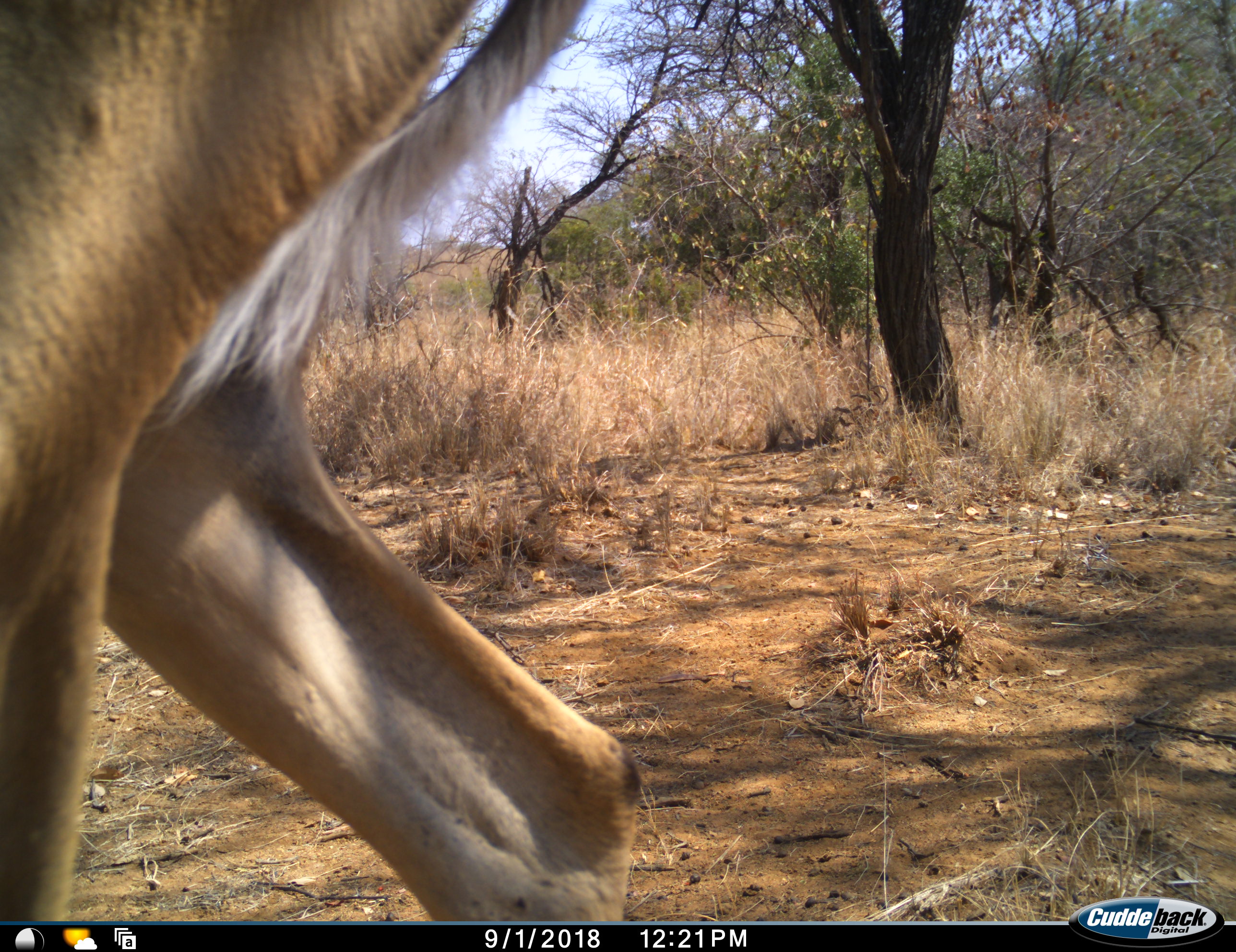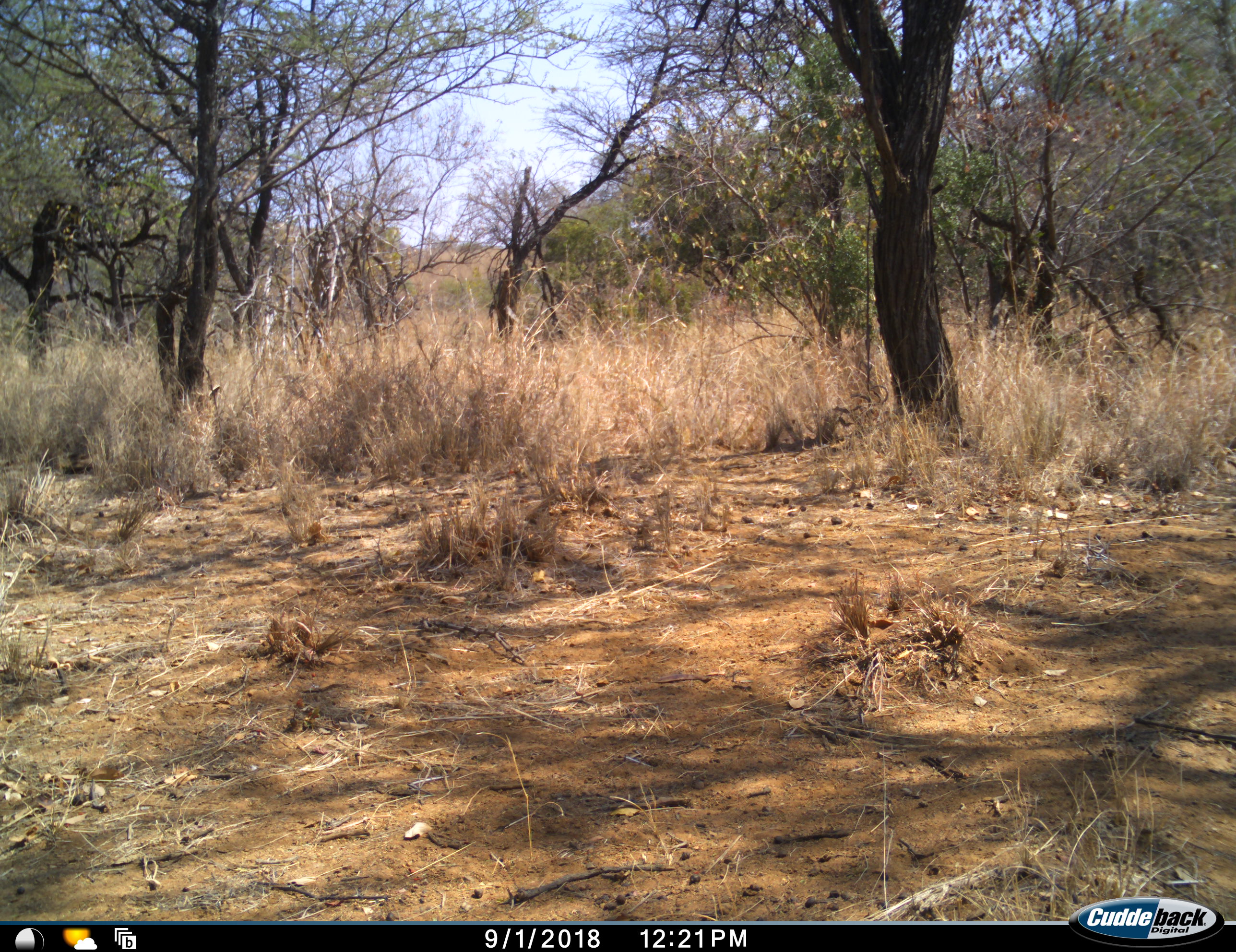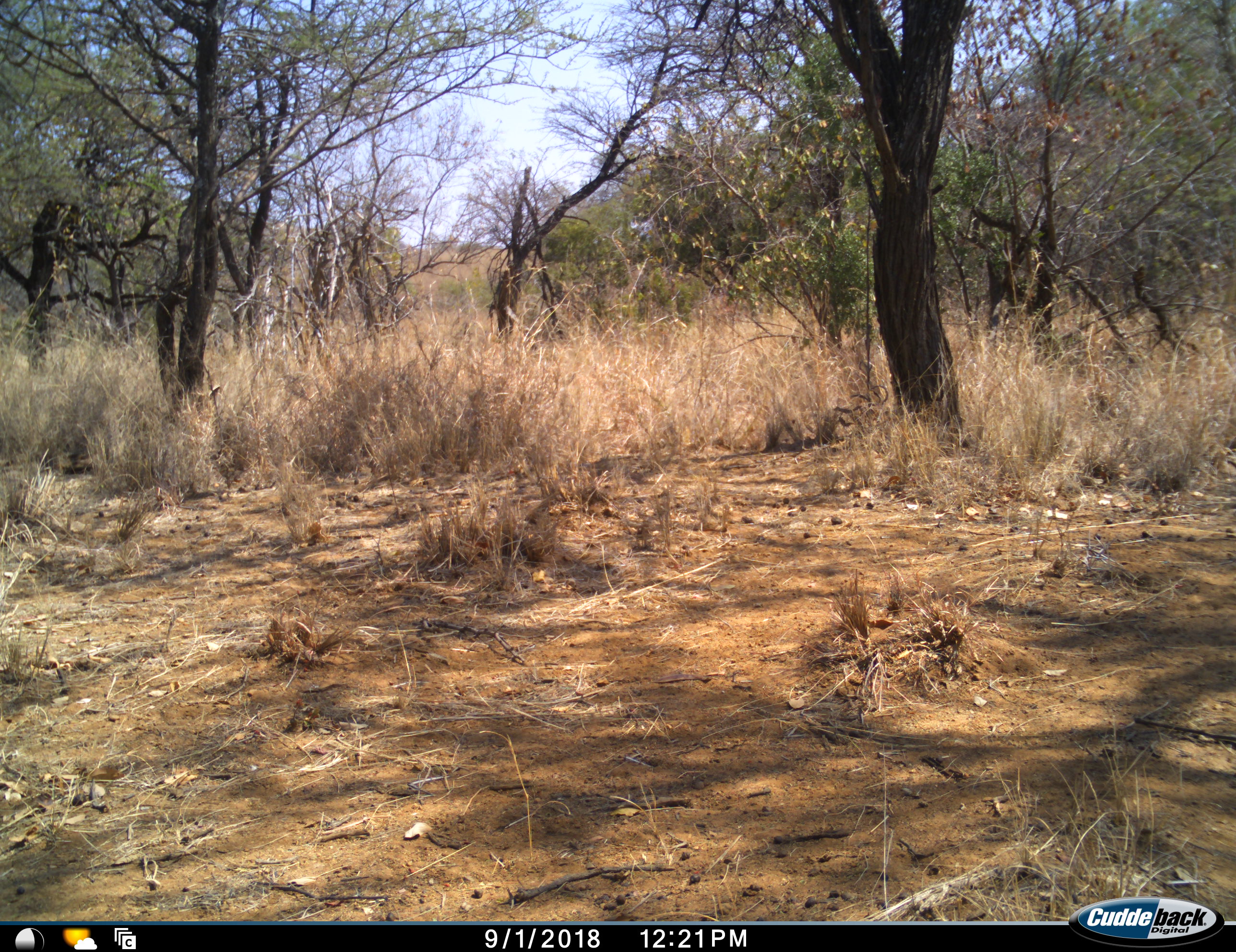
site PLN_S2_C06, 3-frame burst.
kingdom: Animalia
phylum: Chordata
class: Mammalia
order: Artiodactyla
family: Bovidae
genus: Aepyceros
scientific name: Aepyceros melampus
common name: impala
Impala (Aepyceros melampus), count 1. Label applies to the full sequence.